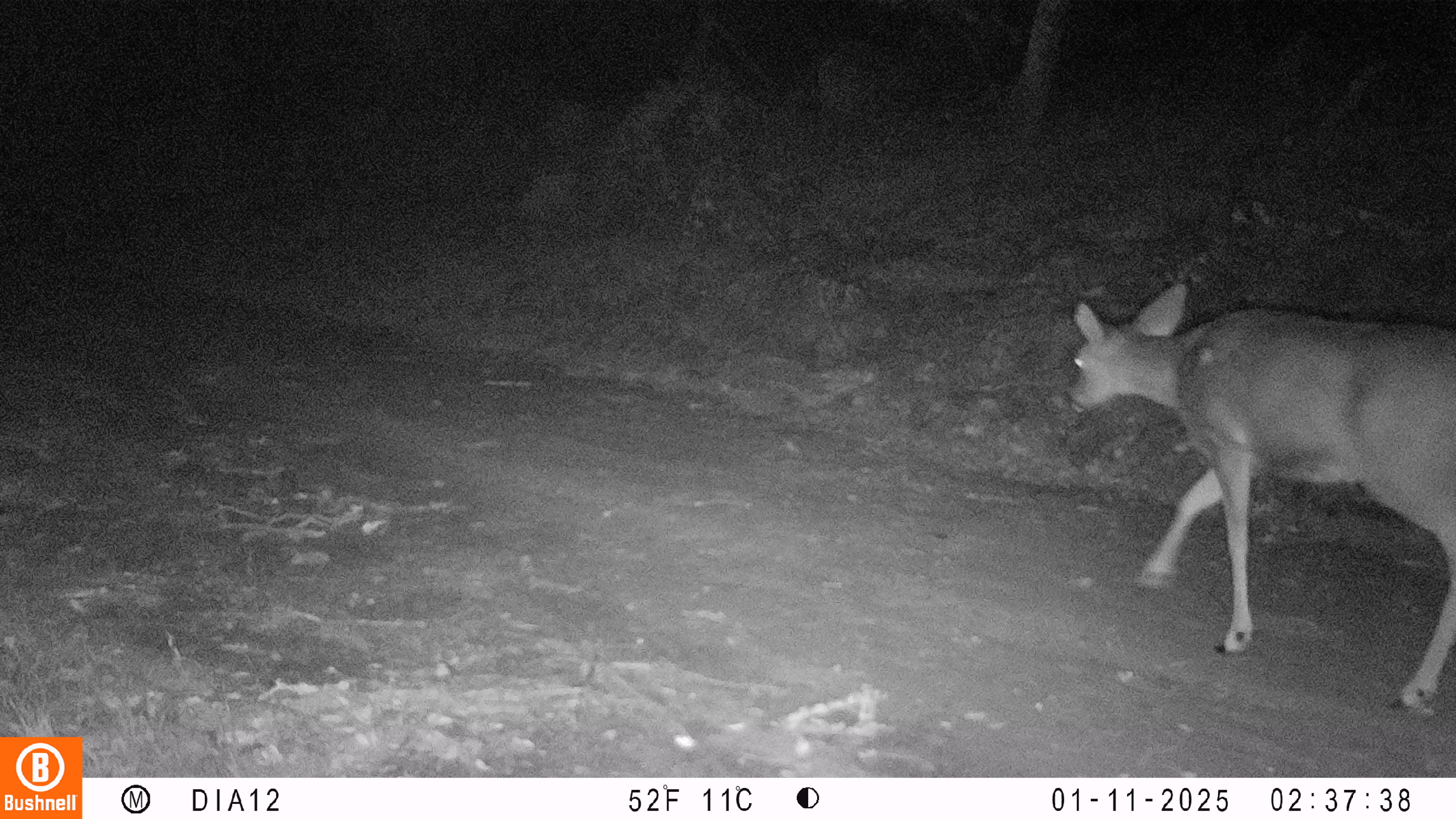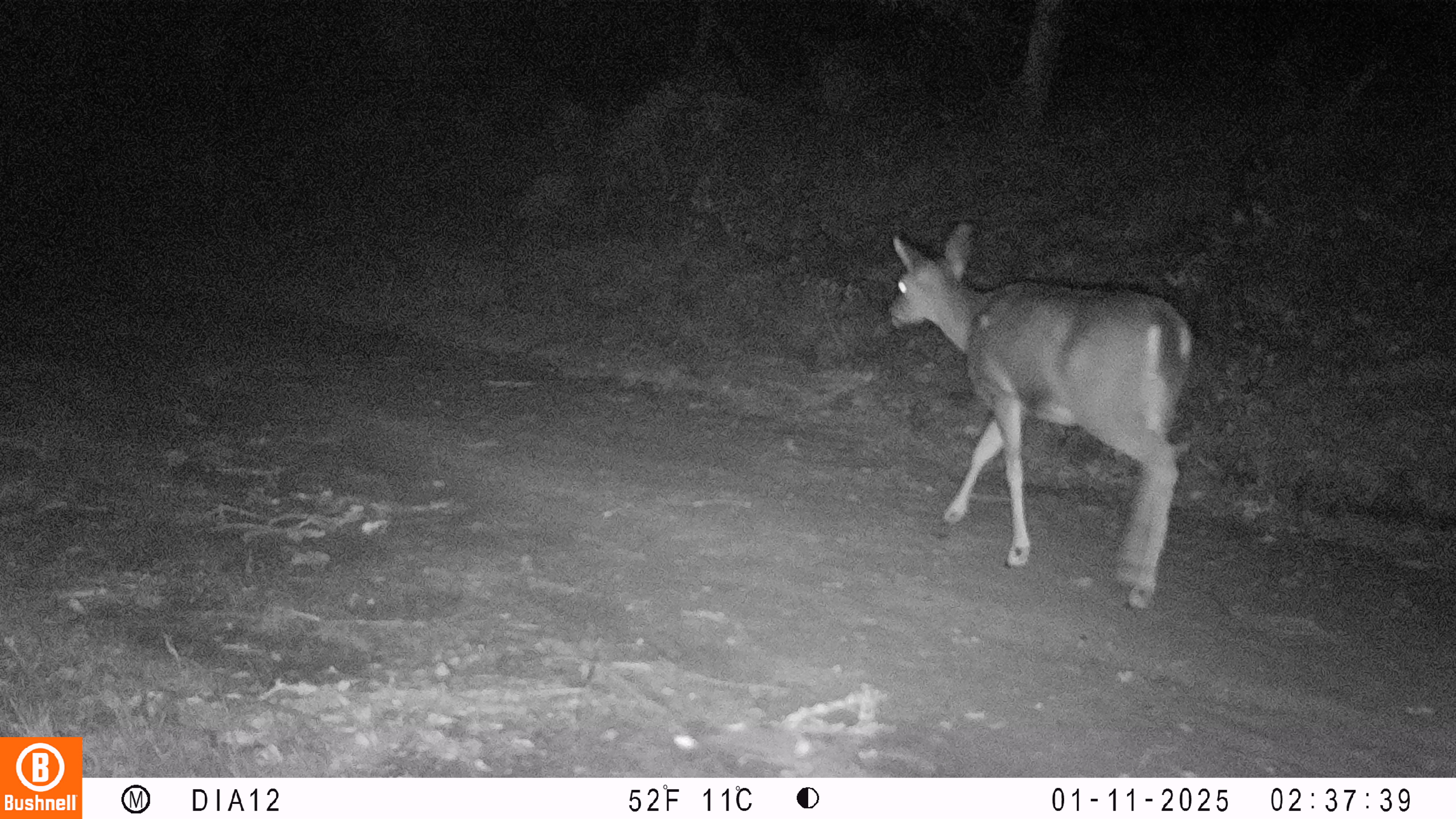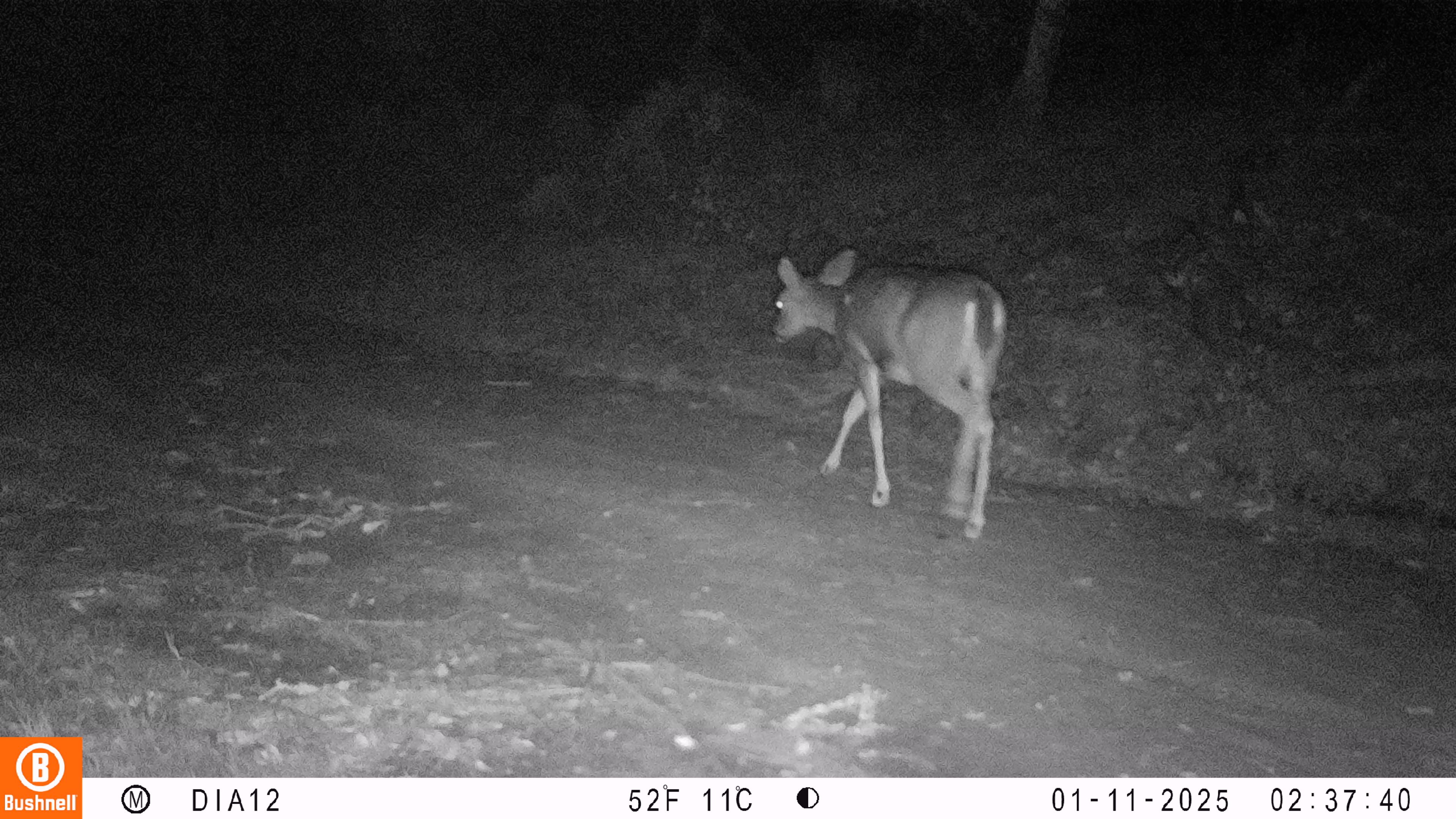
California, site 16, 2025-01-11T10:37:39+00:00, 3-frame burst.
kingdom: Animalia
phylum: Chordata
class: Mammalia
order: Artiodactyla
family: Cervidae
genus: Odocoileus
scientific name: Odocoileus hemionus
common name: mule deer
Mule deer (Odocoileus hemionus).